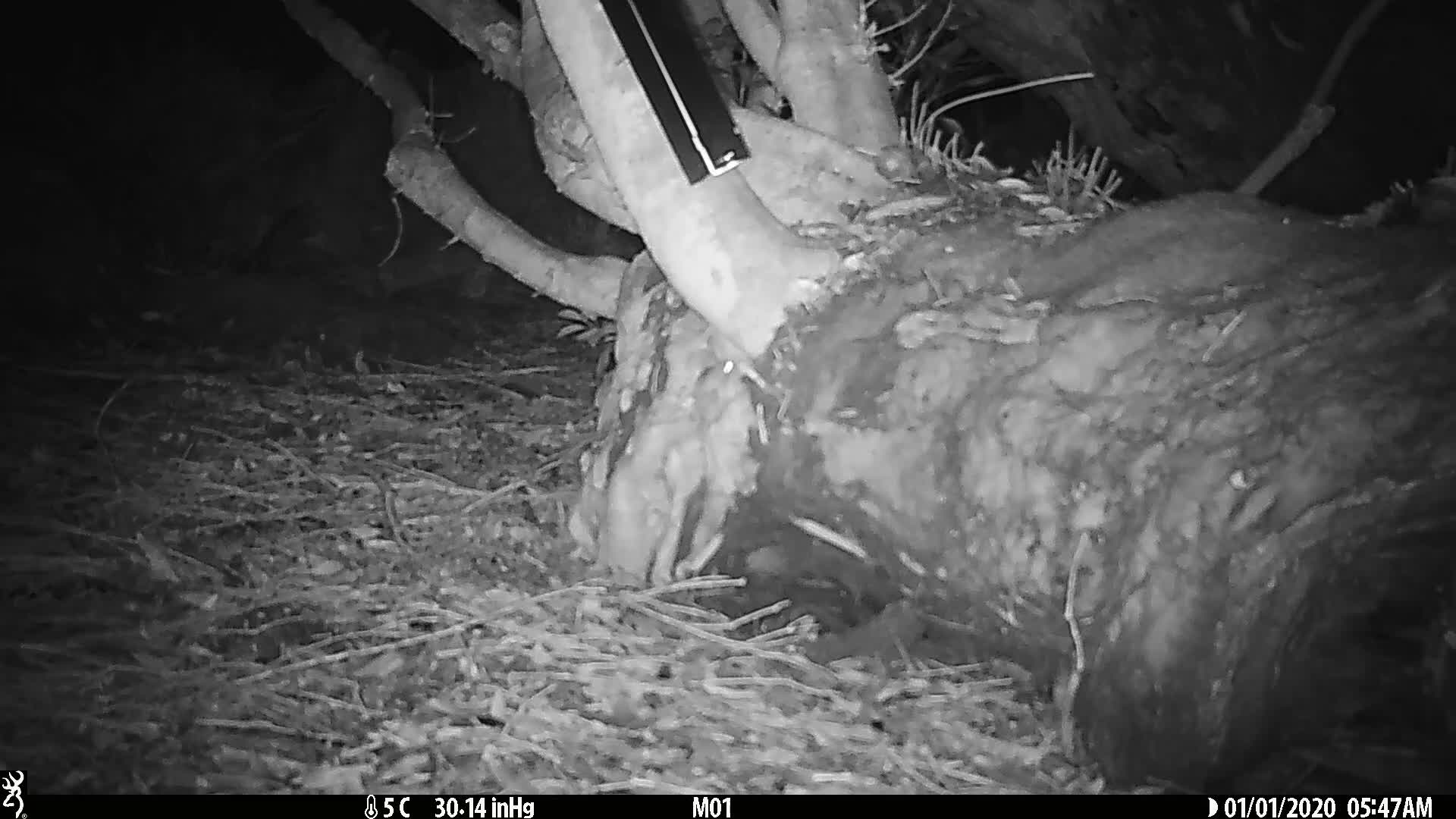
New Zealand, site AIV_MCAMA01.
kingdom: Animalia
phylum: Chordata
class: Mammalia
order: Rodentia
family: Muridae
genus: Mus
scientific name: Mus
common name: mouse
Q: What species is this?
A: Mouse (Mus).